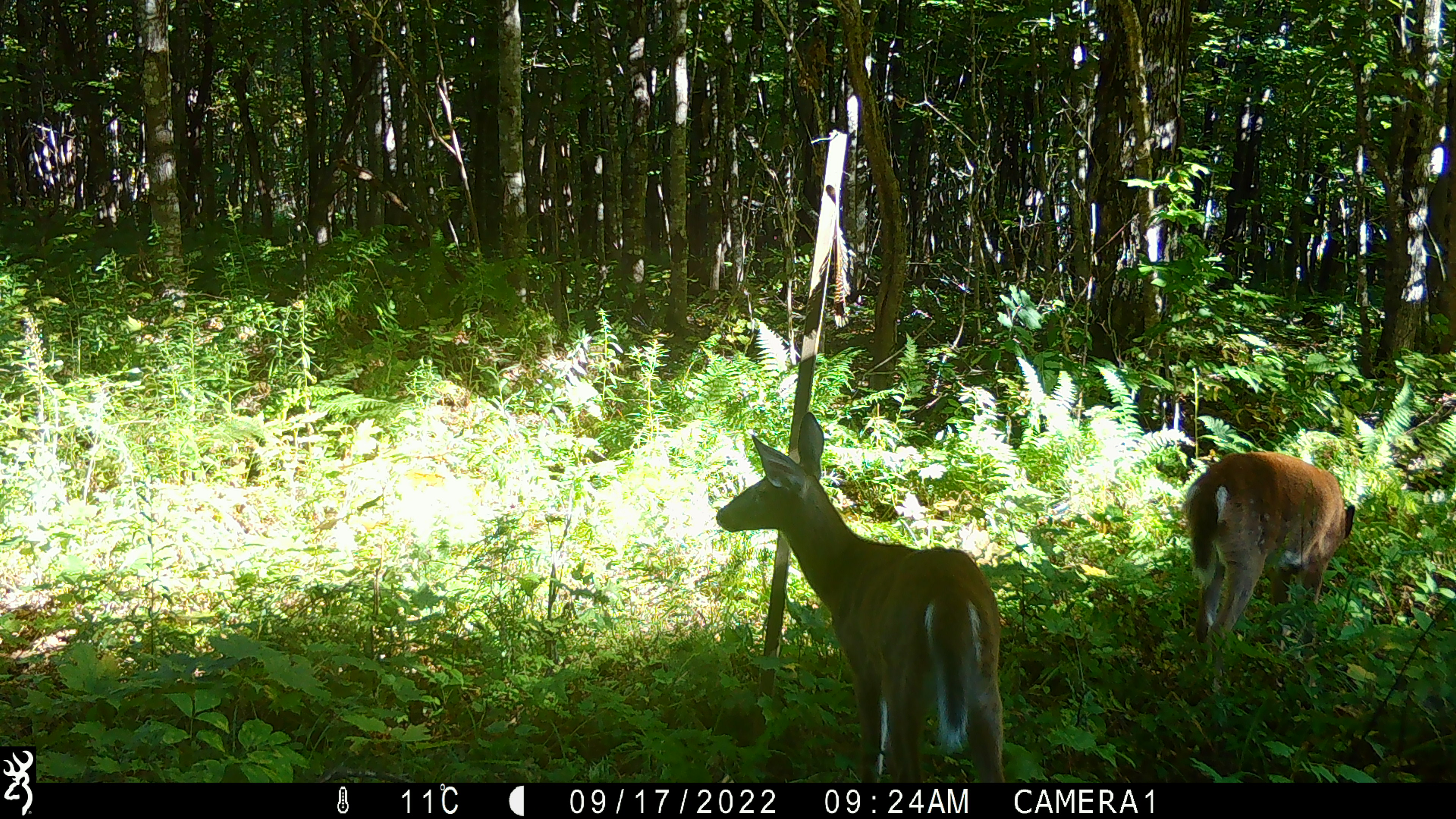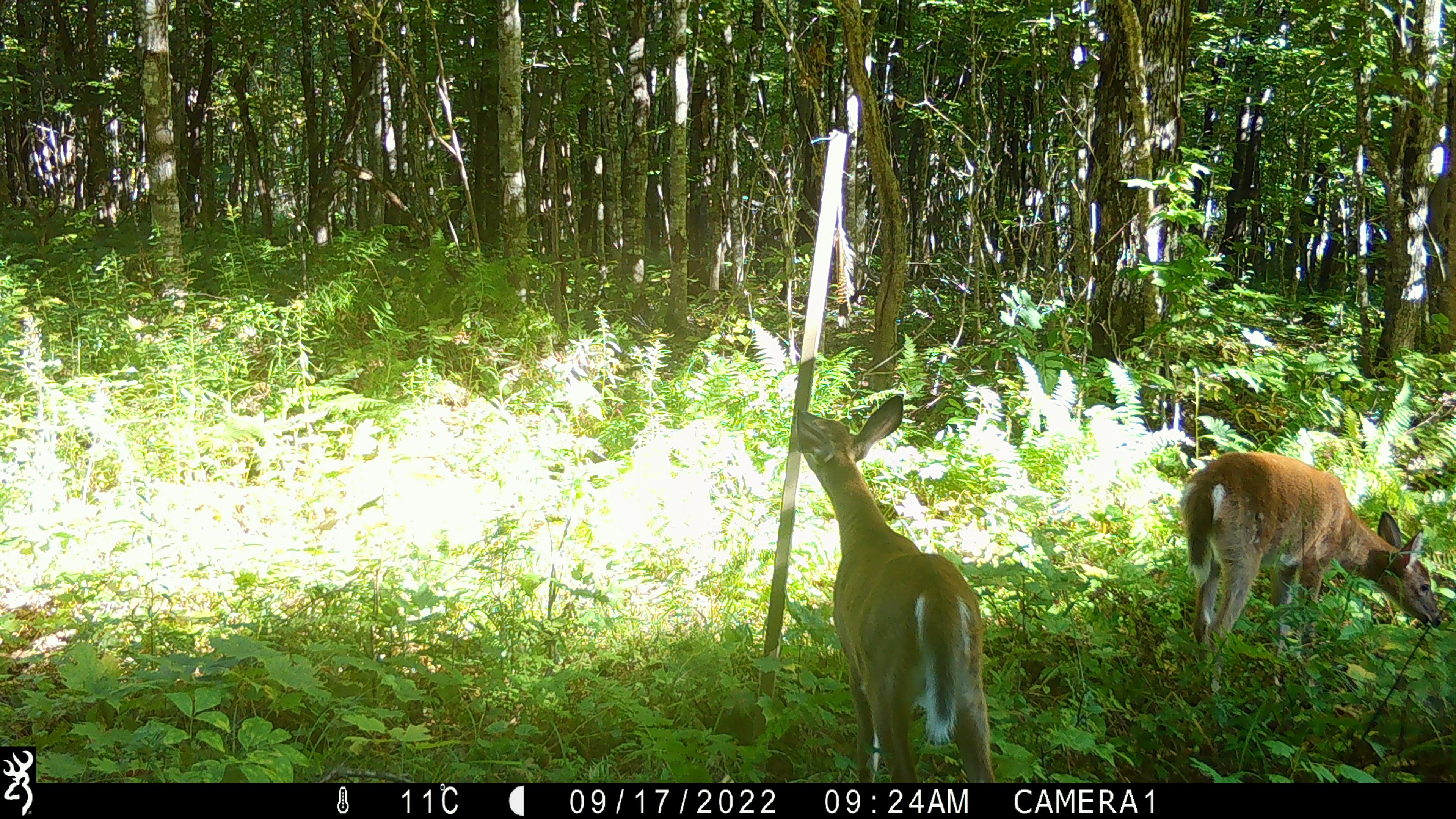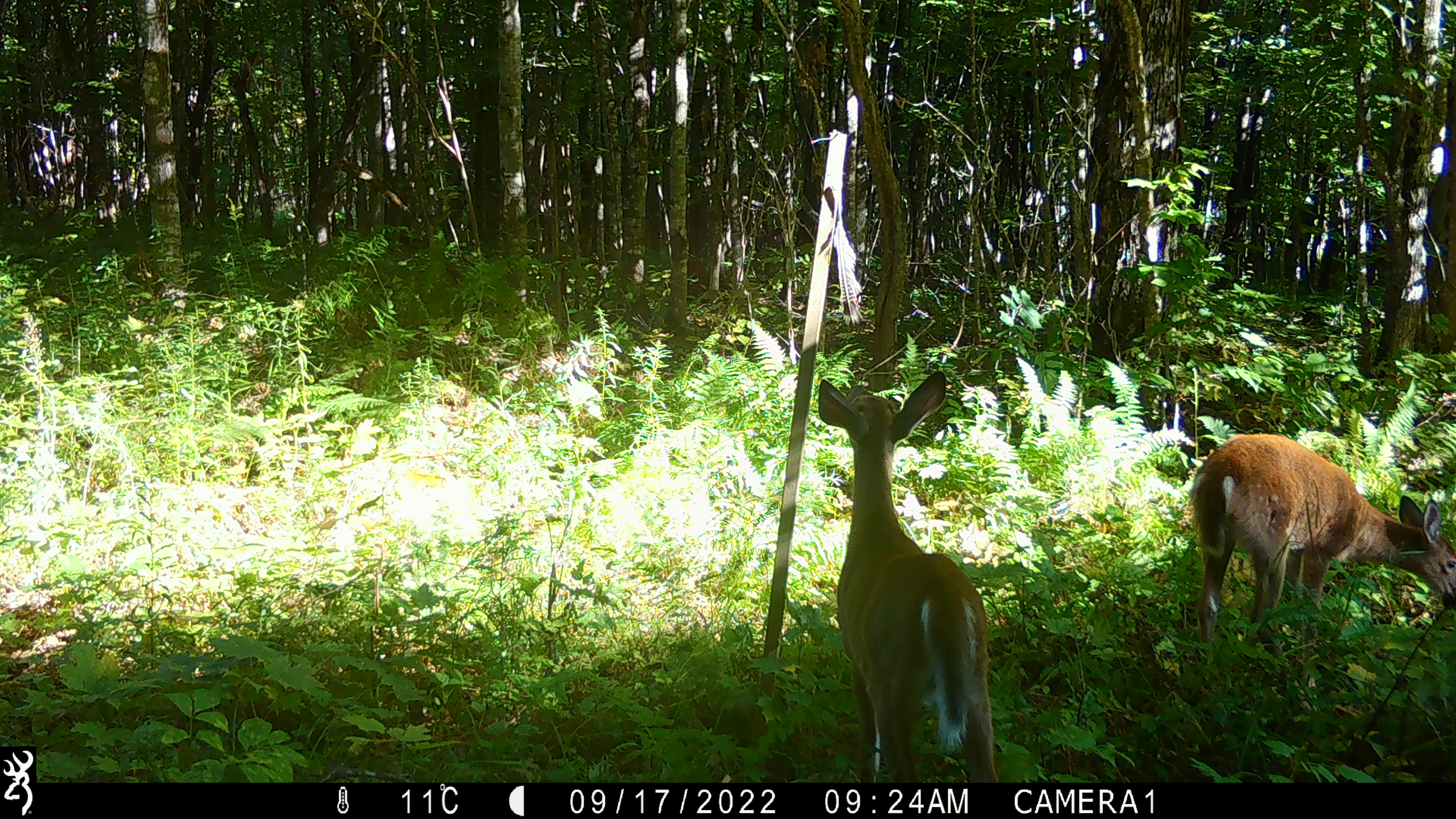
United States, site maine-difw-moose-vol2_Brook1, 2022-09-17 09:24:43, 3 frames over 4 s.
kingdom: Animalia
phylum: Chordata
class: Mammalia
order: Artiodactyla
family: Cervidae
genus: Odocoileus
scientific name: Odocoileus virginianus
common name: white-tailed deer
White-tailed deer (Odocoileus virginianus).